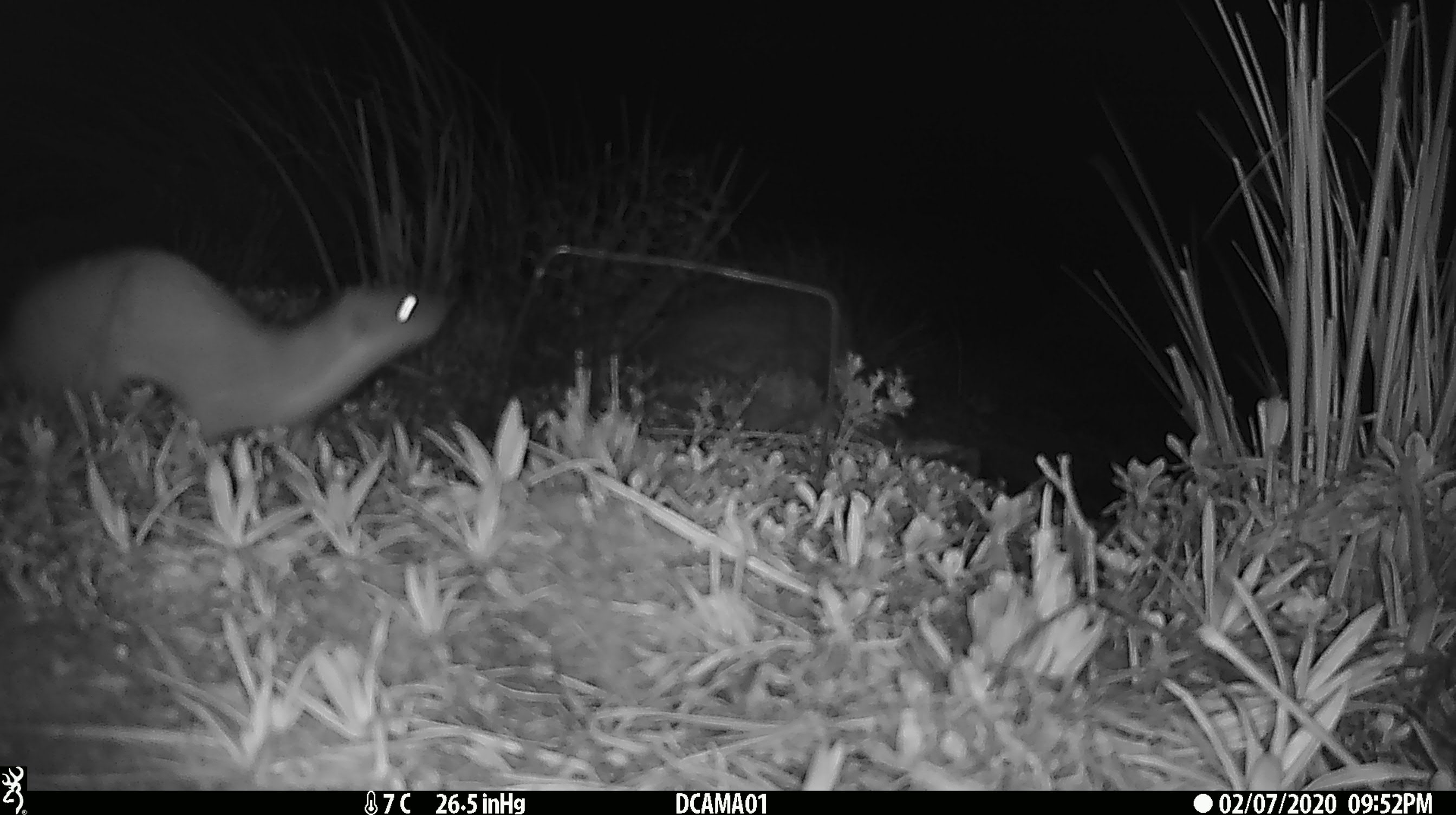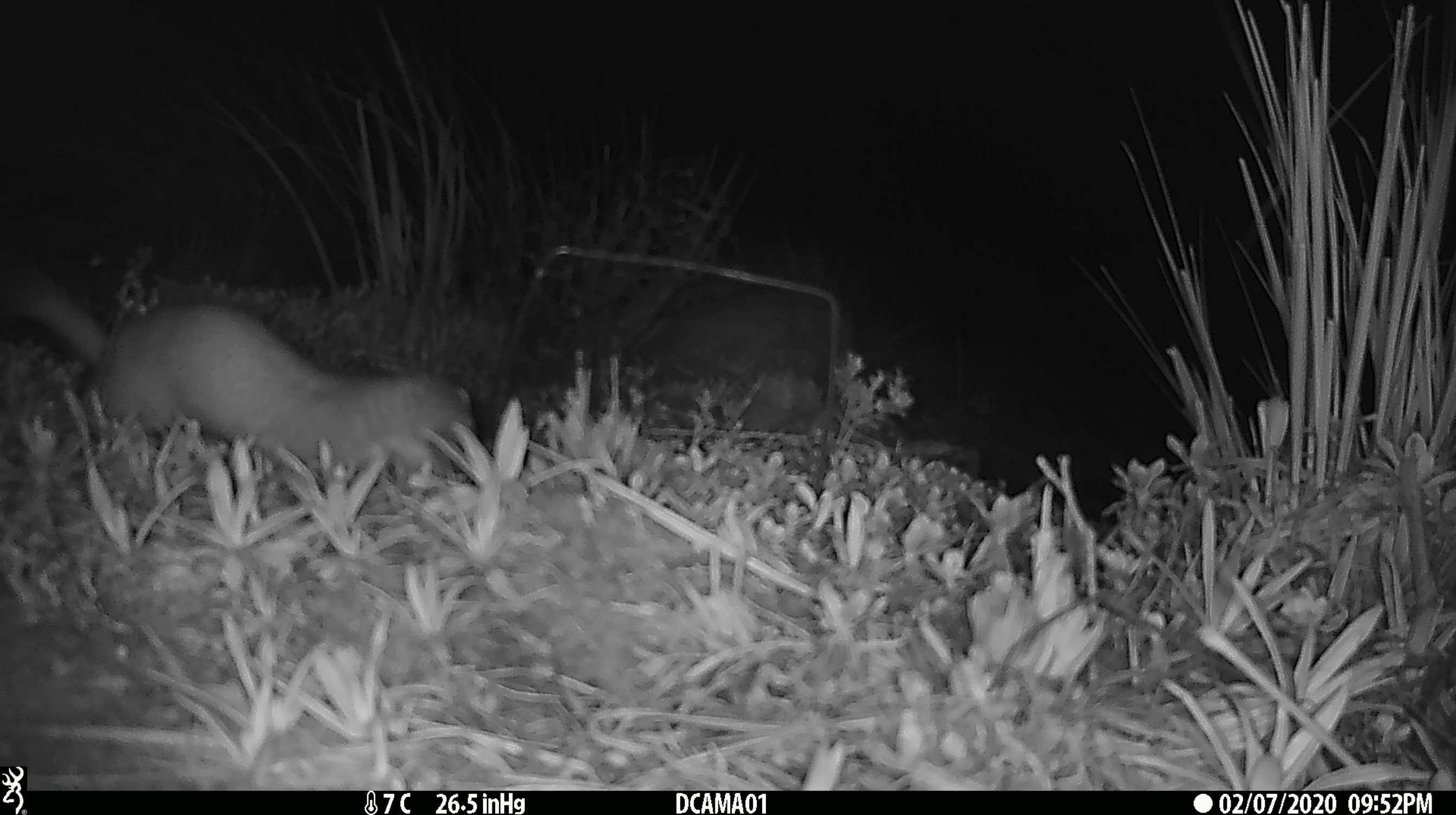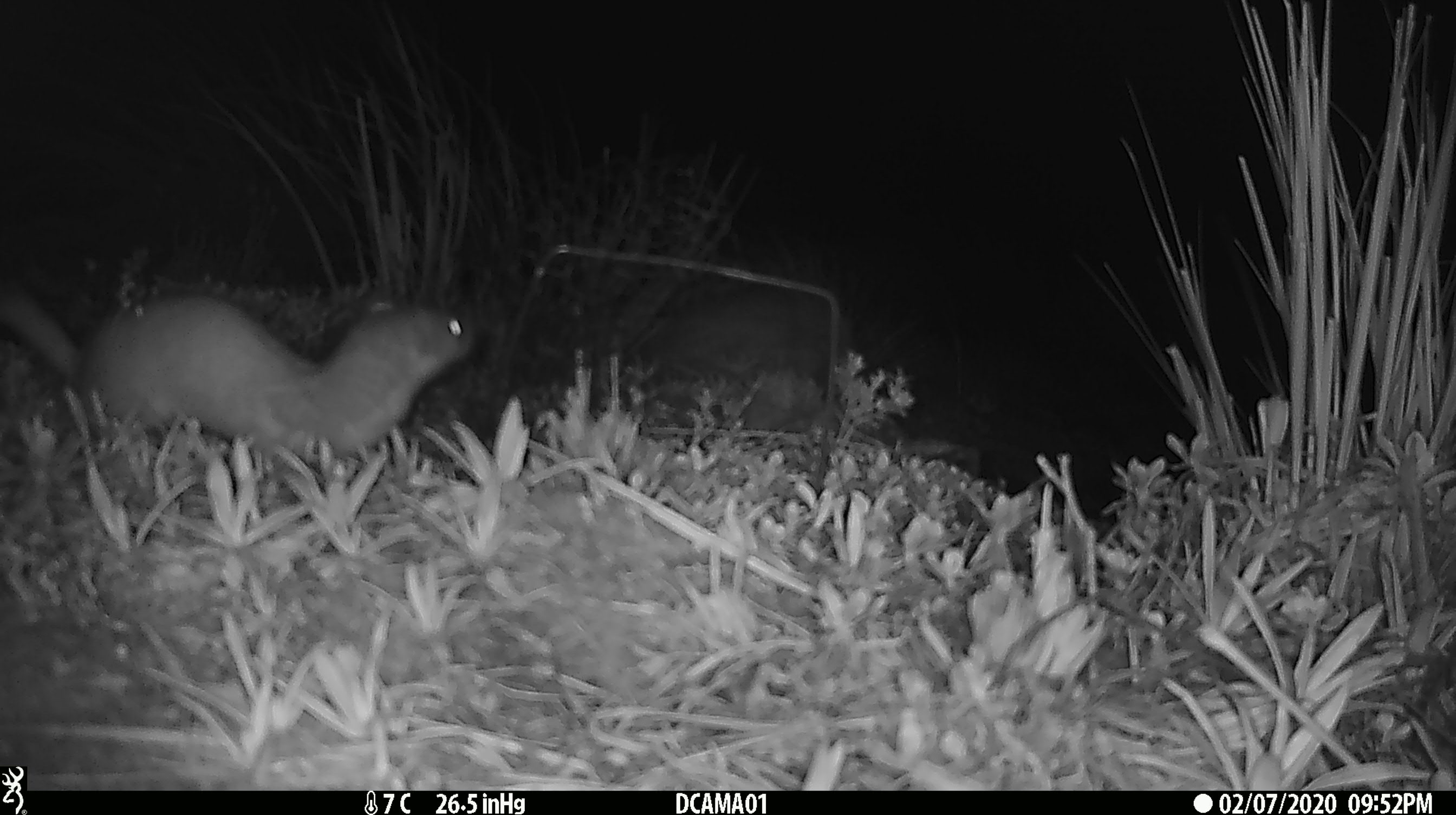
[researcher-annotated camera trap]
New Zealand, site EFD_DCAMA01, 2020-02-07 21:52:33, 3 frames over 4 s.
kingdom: Animalia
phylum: Chordata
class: Mammalia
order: Carnivora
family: Mustelidae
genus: Mustela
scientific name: Mustela erminea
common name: stoat